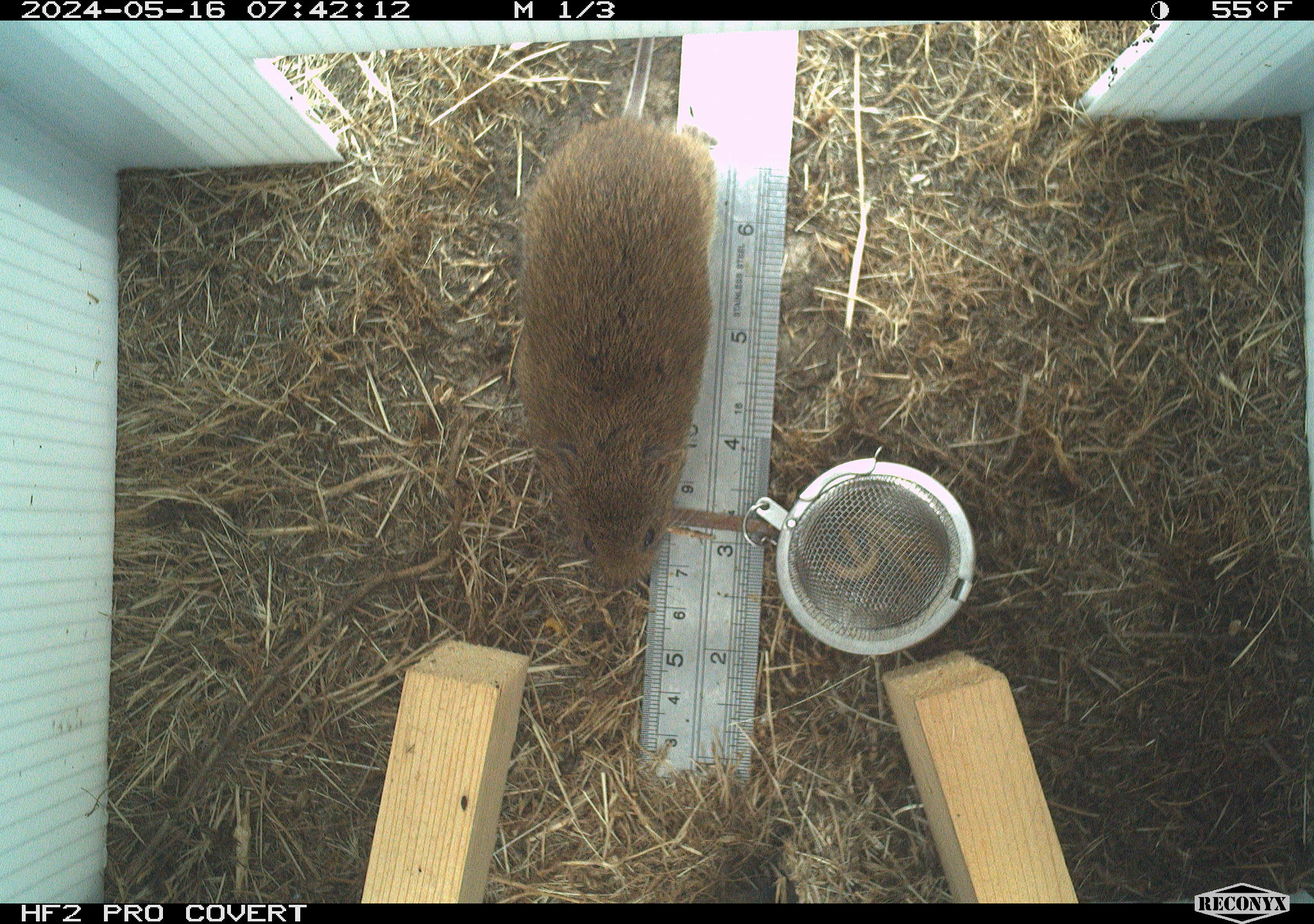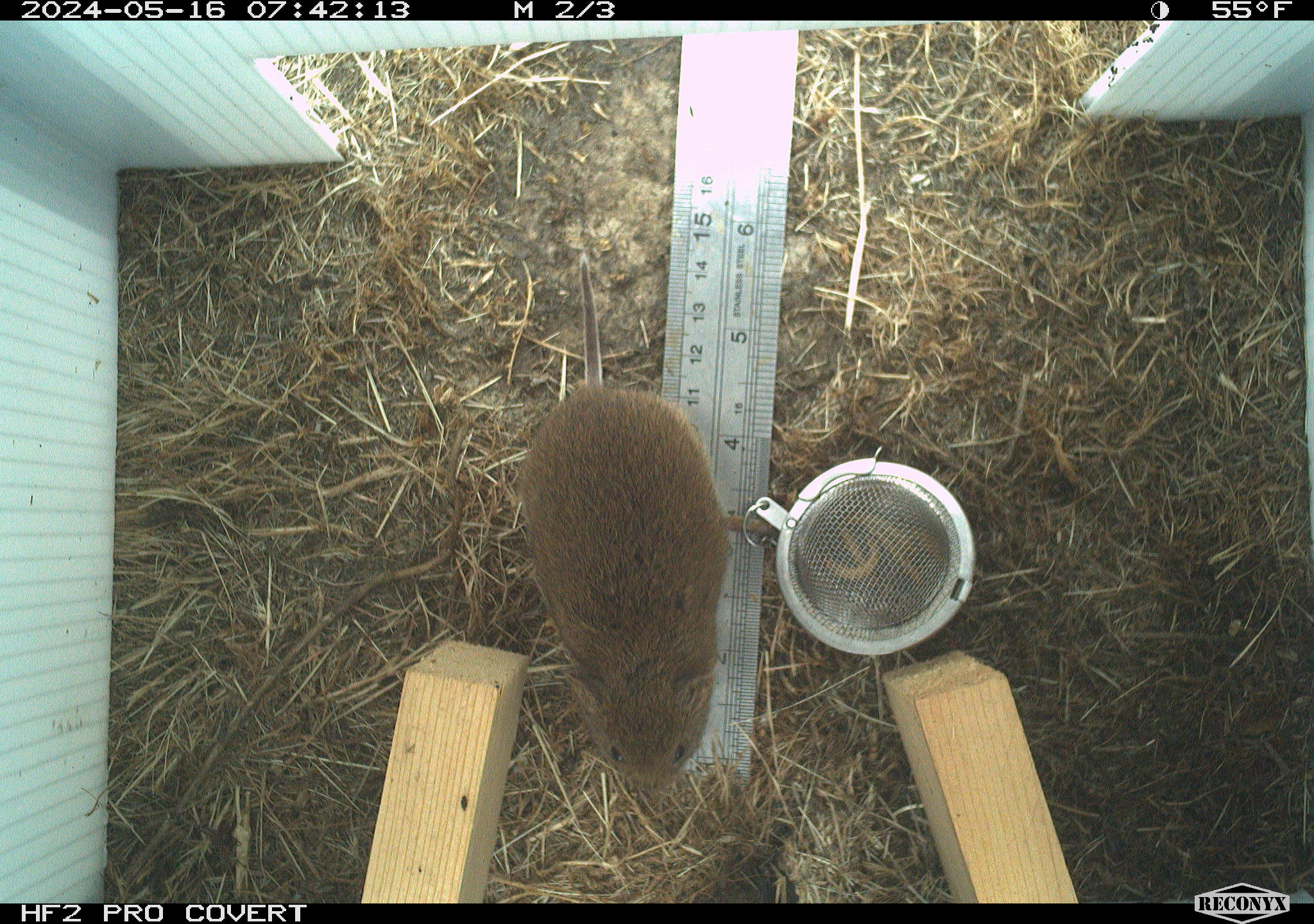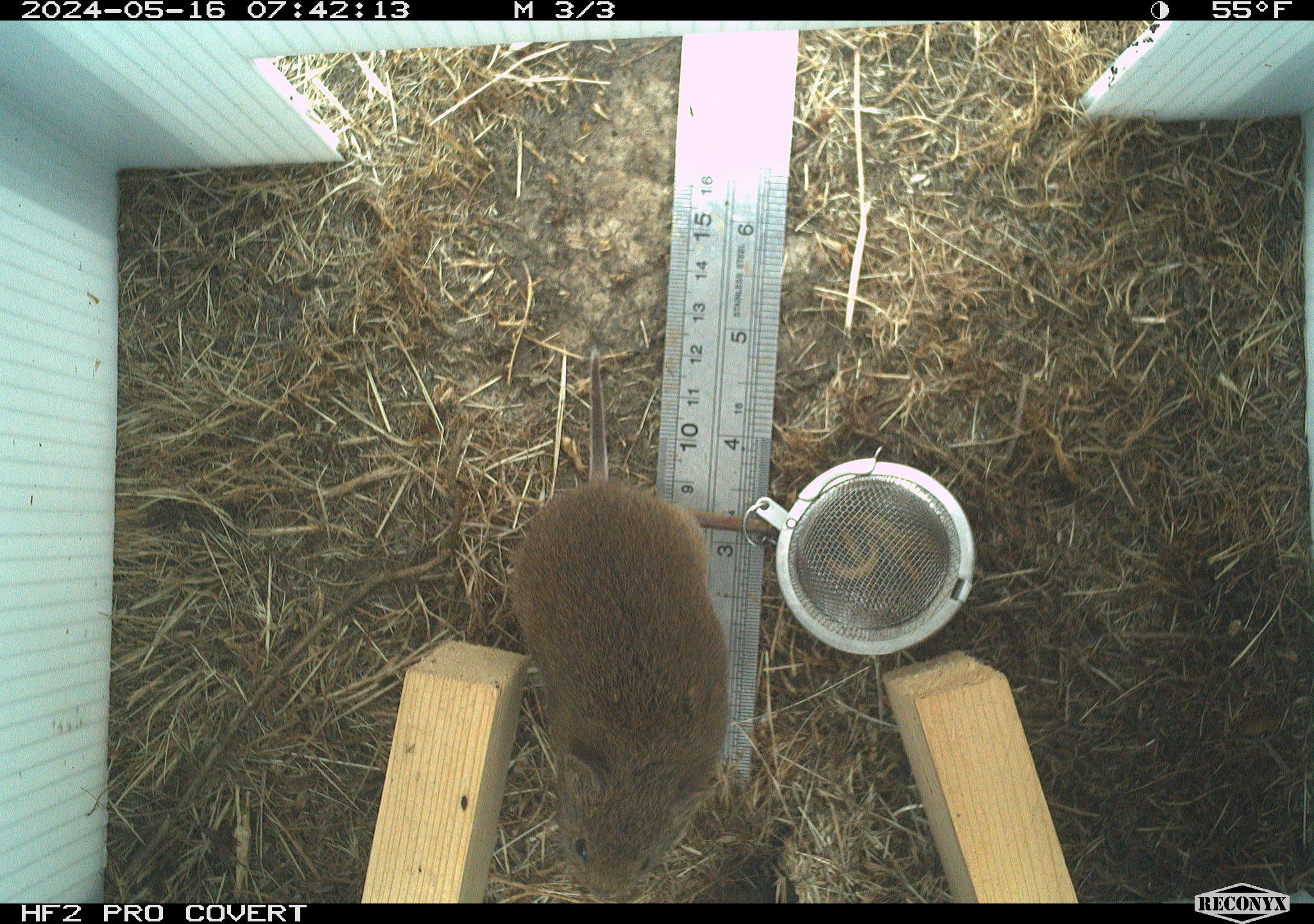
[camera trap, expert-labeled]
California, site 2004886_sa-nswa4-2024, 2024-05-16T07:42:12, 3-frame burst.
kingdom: Animalia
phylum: Chordata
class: Mammalia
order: Rodentia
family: Cricetidae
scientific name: Arvicolinae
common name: voles, lemmings, and muskrats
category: arvicolinae subfamily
Arvicolinae subfamily (voles, lemmings, and muskrats) (Arvicolinae).